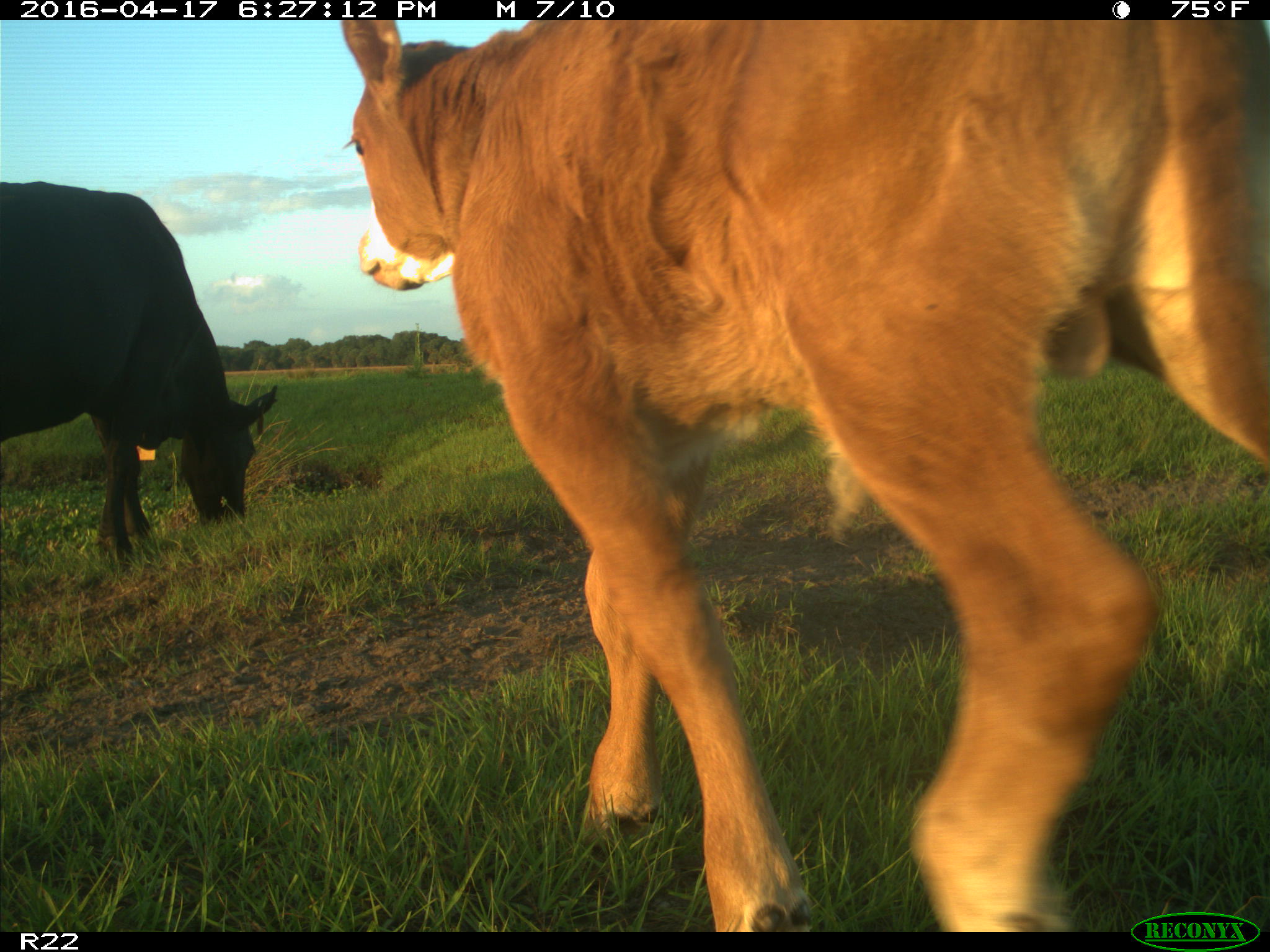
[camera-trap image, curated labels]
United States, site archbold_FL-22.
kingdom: Animalia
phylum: Chordata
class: Mammalia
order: Artiodactyla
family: Bovidae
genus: Bos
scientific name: Bos taurus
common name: domestic cow